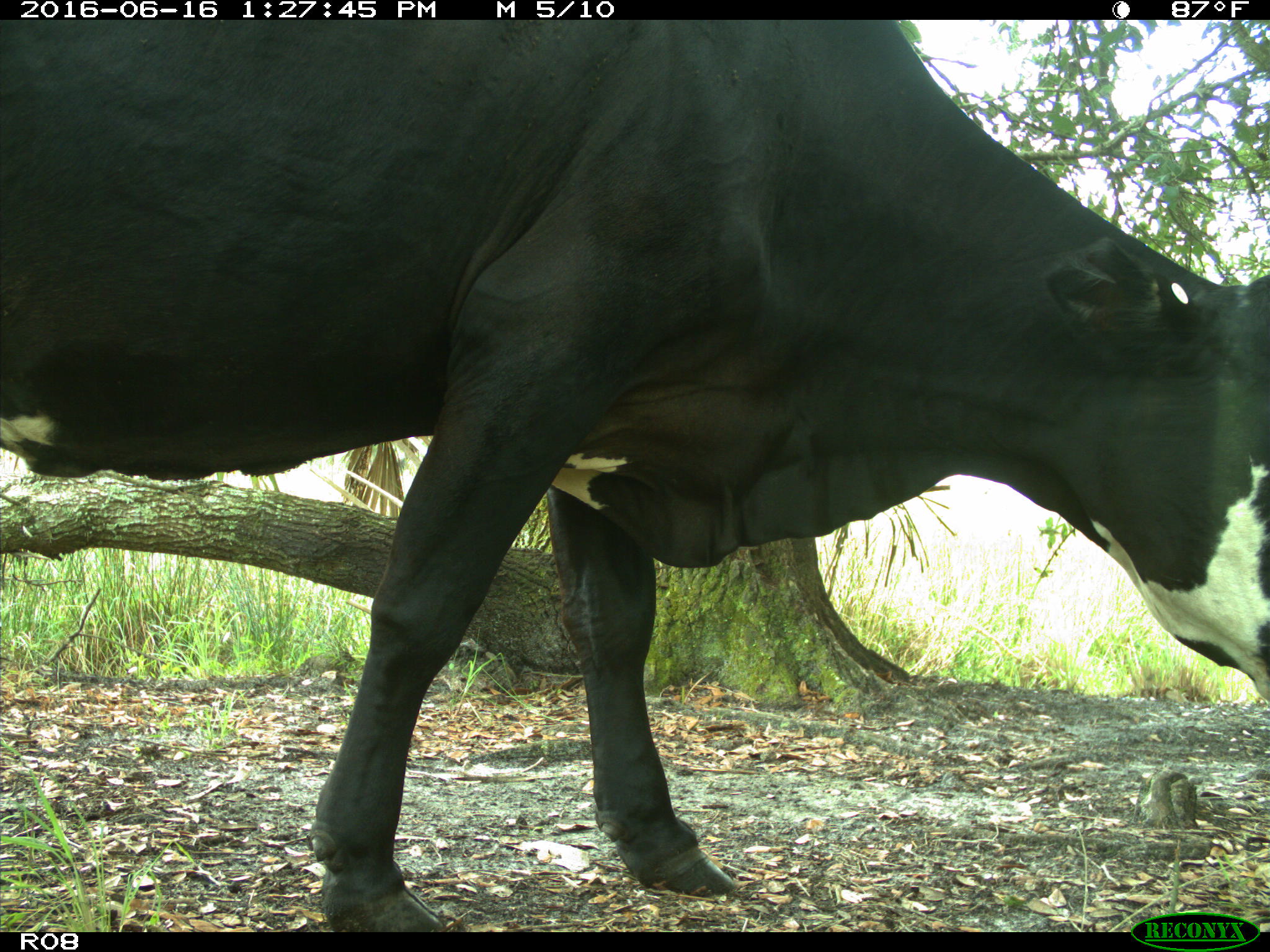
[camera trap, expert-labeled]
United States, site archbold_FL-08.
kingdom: Animalia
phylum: Chordata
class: Mammalia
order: Artiodactyla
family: Bovidae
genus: Bos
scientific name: Bos taurus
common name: domestic cow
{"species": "Bos taurus (domestic cow)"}